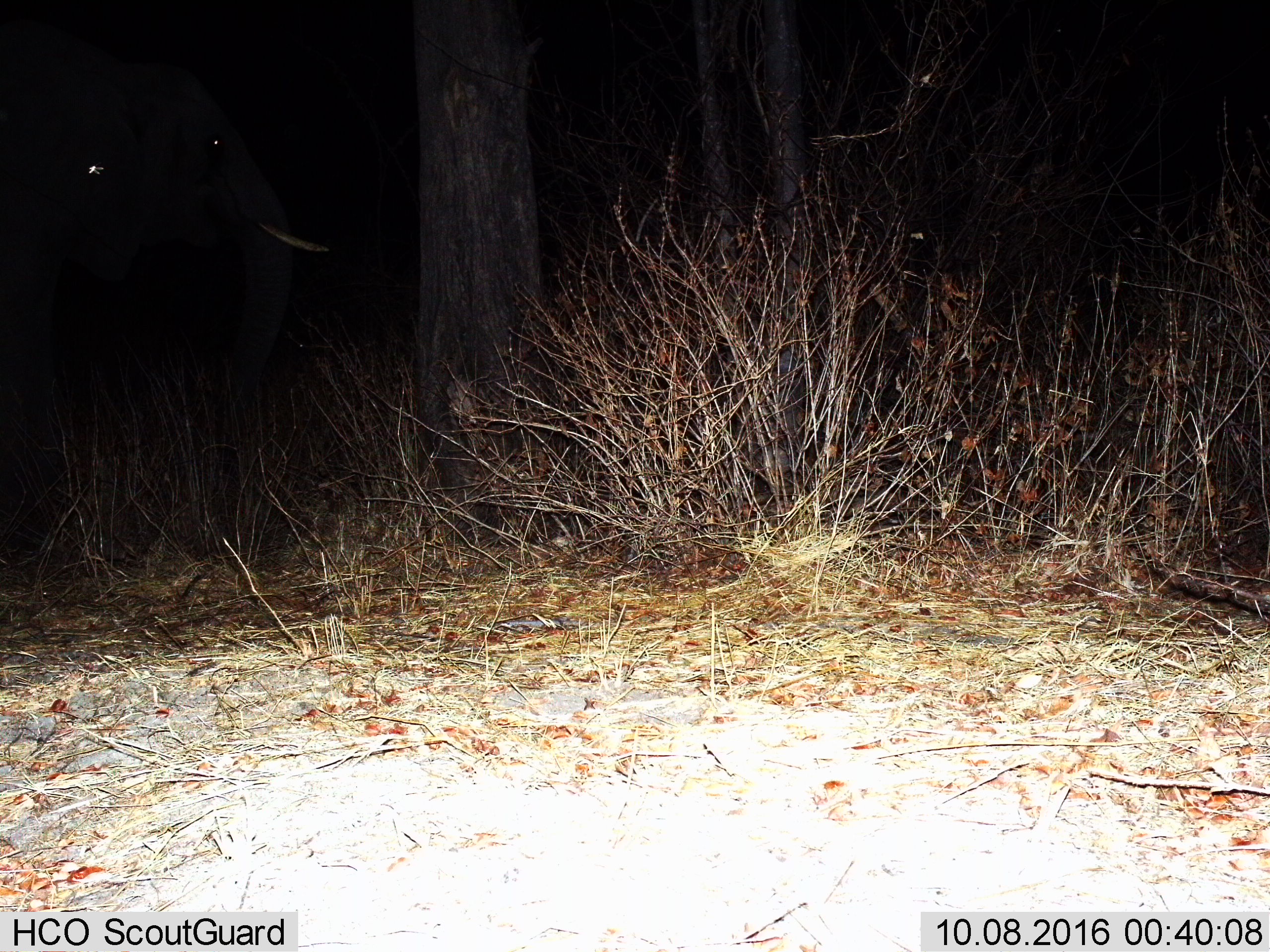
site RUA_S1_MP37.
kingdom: Animalia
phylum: Chordata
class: Mammalia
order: Proboscidea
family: Elephantidae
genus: Loxodonta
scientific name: Loxodonta africana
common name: african bush elephant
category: elephant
Elephant (african bush elephant) (Loxodonta africana), count 1. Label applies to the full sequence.